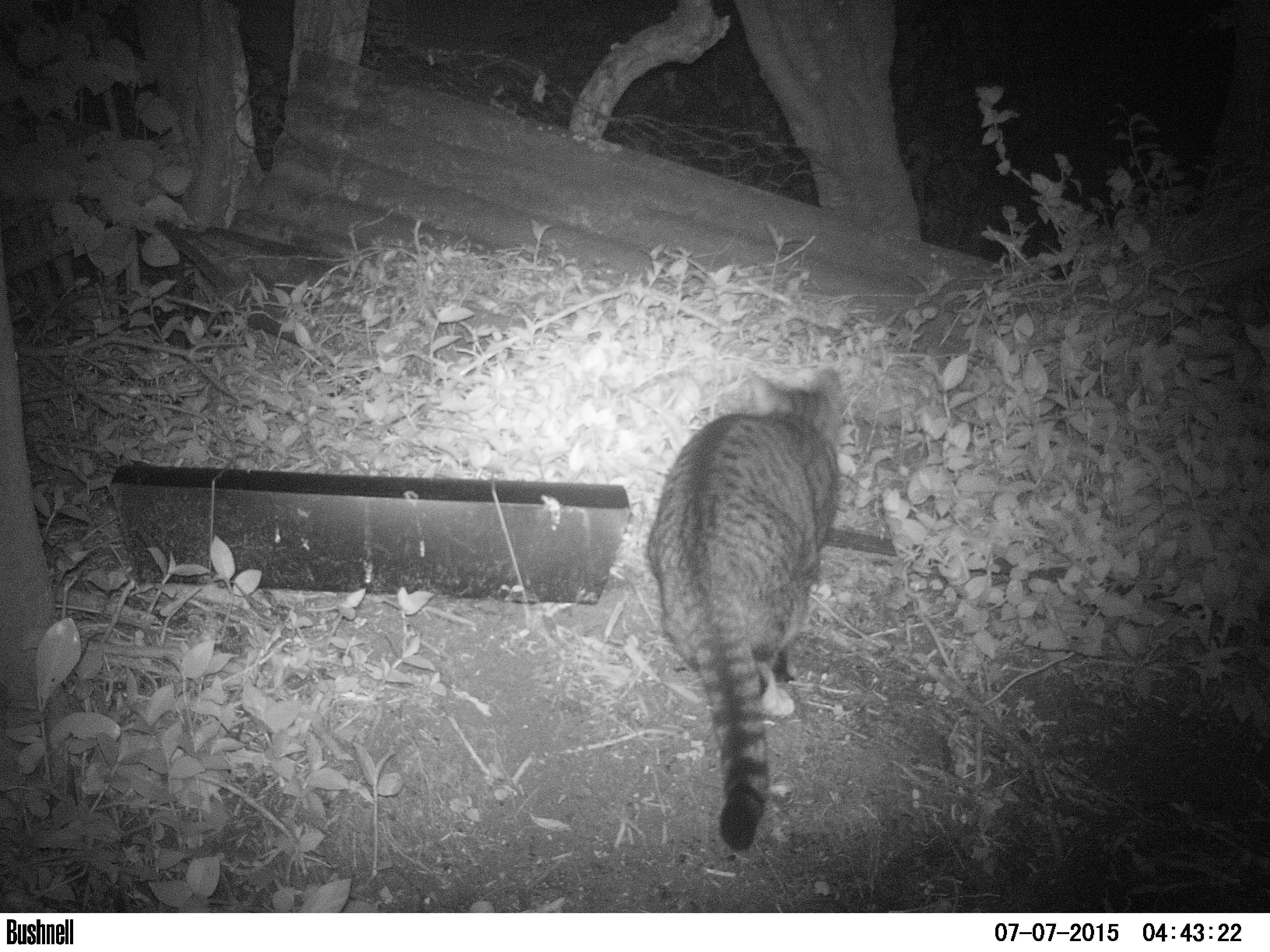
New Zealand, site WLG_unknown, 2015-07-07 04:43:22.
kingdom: Animalia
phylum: Chordata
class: Mammalia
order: Carnivora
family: Felidae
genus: Felis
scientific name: Felis catus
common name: domestic cat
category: cat